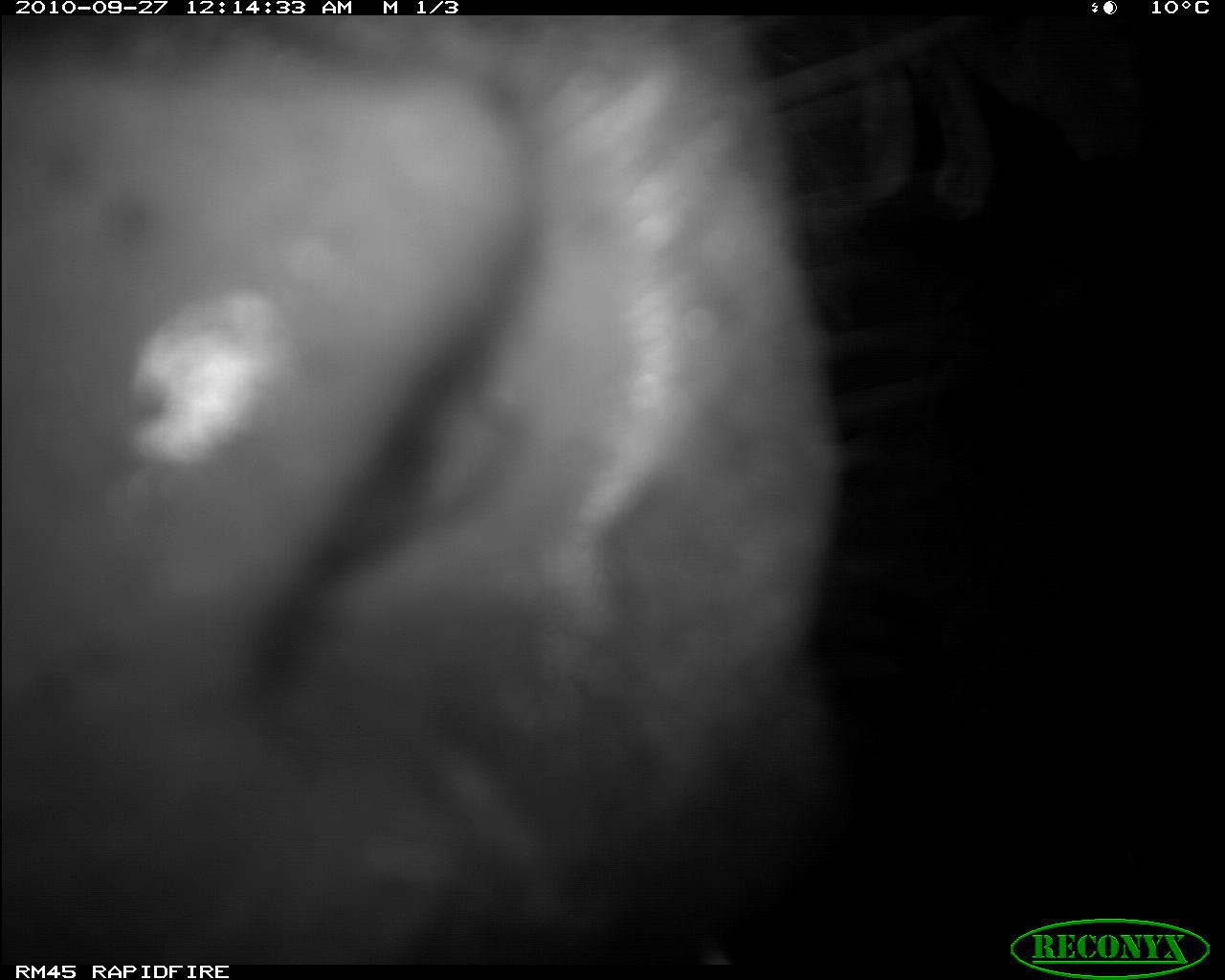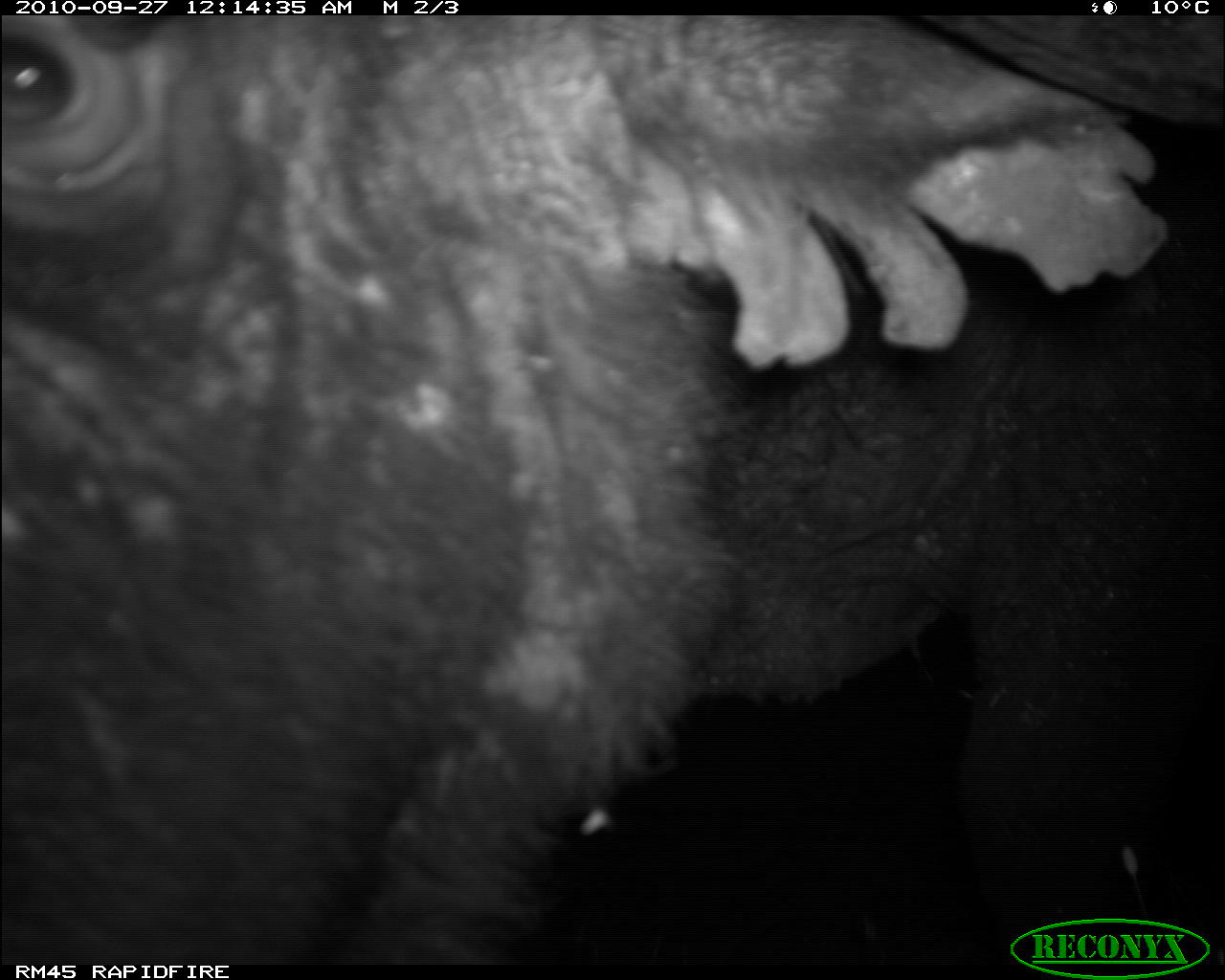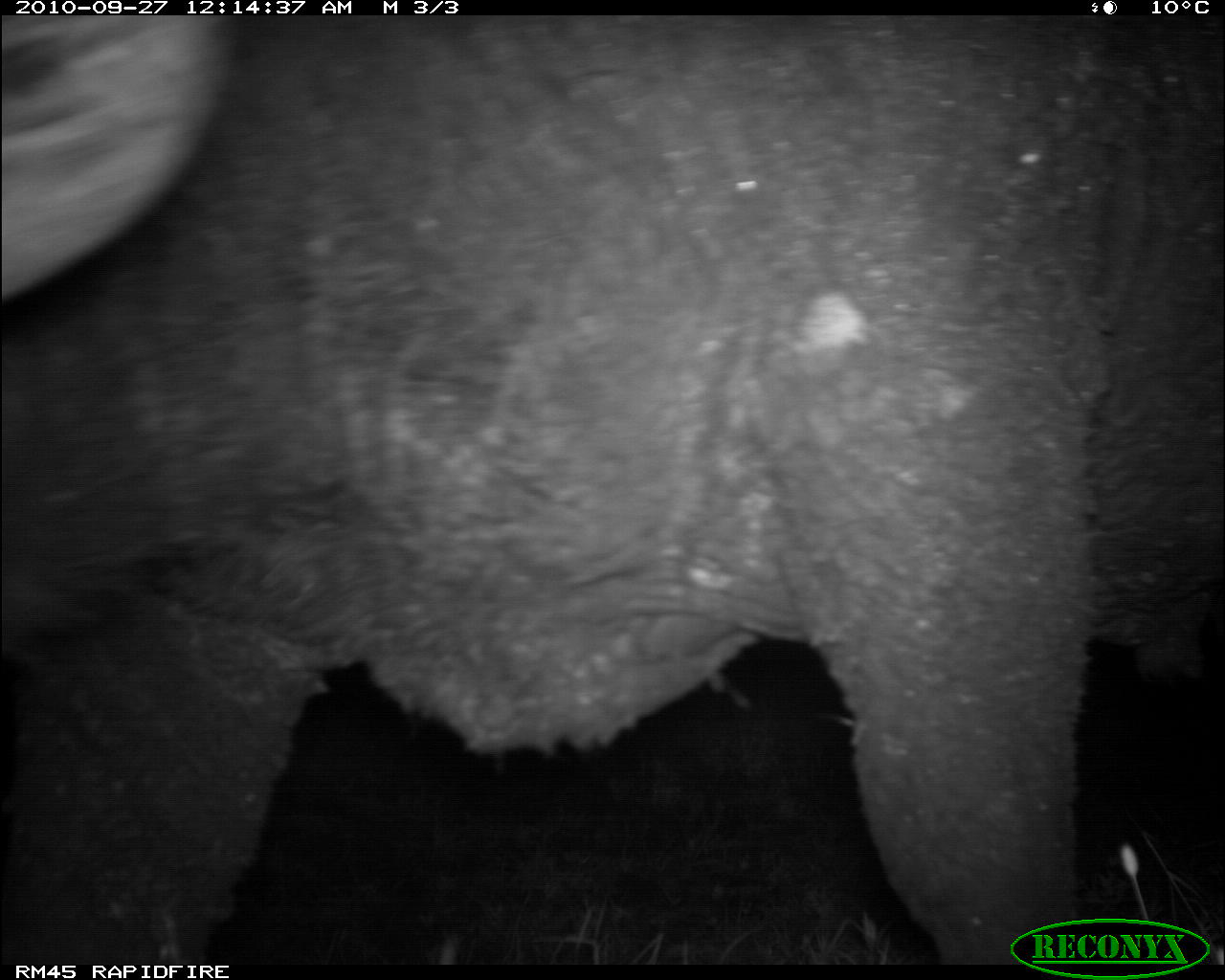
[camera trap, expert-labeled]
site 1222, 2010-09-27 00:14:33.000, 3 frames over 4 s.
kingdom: Animalia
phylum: Chordata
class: Mammalia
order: Artiodactyla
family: Bovidae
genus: Syncerus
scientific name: Syncerus caffer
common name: african buffalo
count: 1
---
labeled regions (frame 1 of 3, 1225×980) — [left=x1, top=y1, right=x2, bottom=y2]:
syncerus caffer: [left=3, top=15, right=933, bottom=957]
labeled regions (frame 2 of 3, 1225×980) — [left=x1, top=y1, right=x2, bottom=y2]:
syncerus caffer: [left=1, top=15, right=1214, bottom=963]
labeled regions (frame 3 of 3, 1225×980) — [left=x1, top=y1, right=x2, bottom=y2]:
syncerus caffer: [left=3, top=15, right=1214, bottom=964]